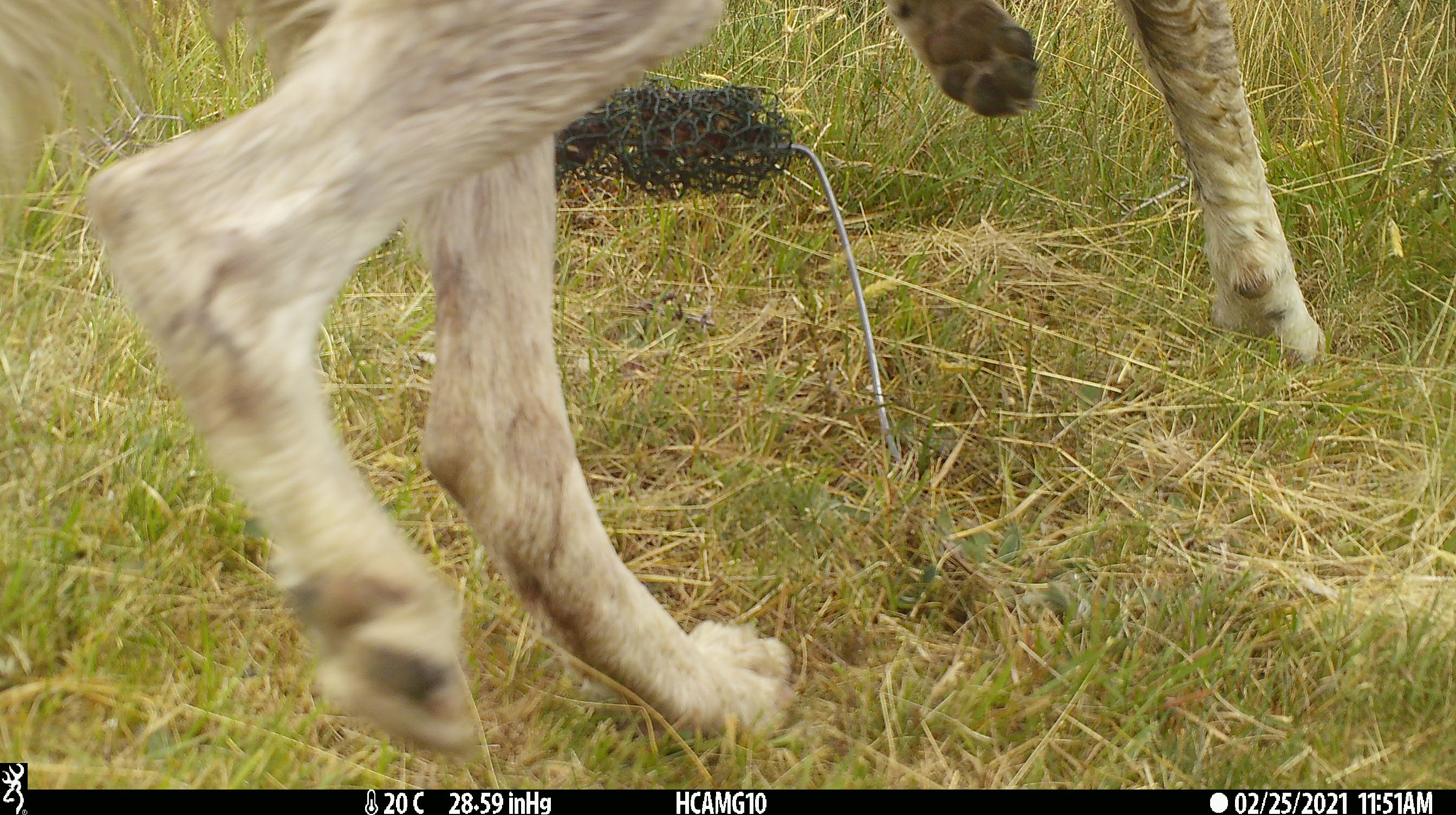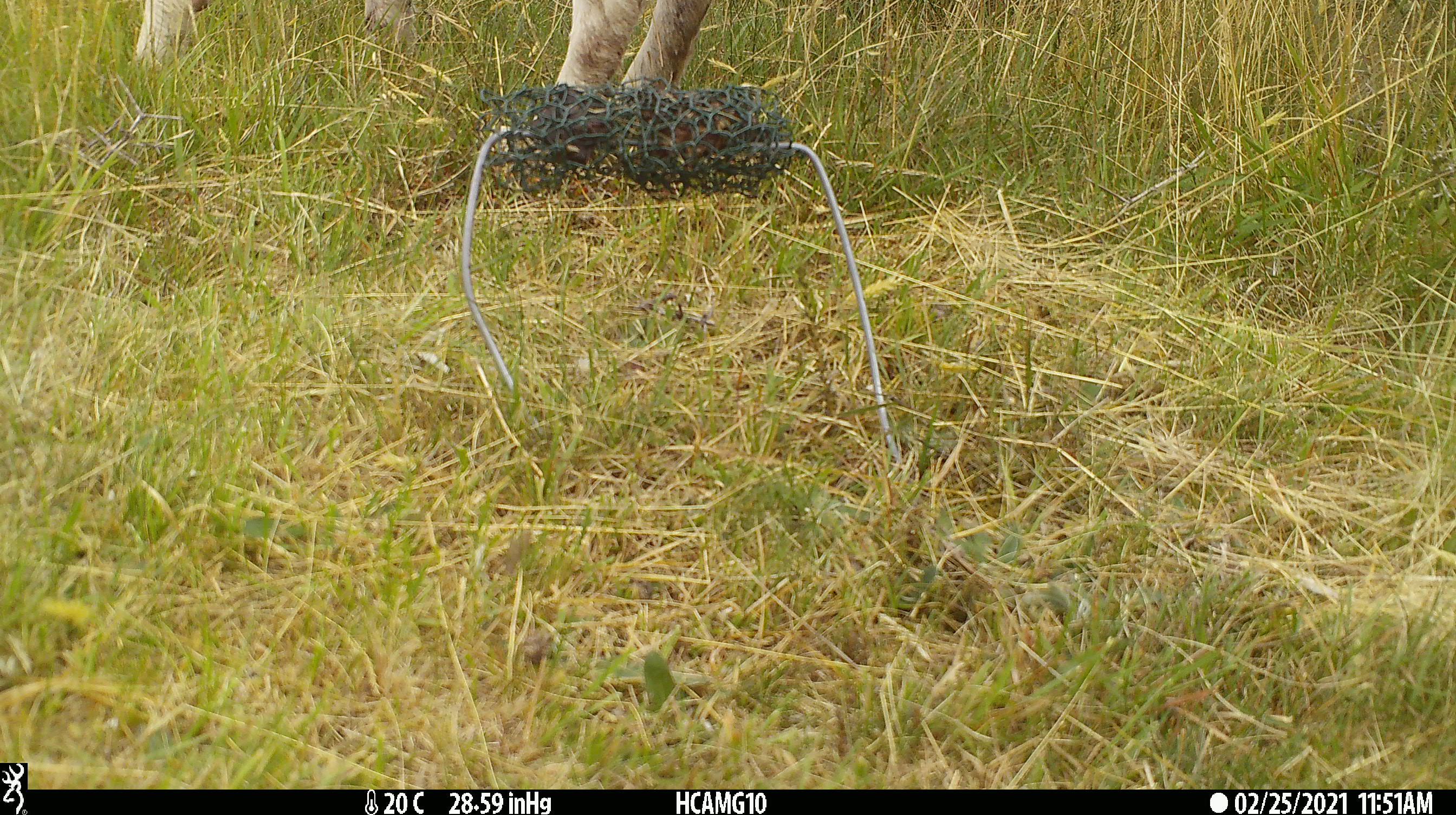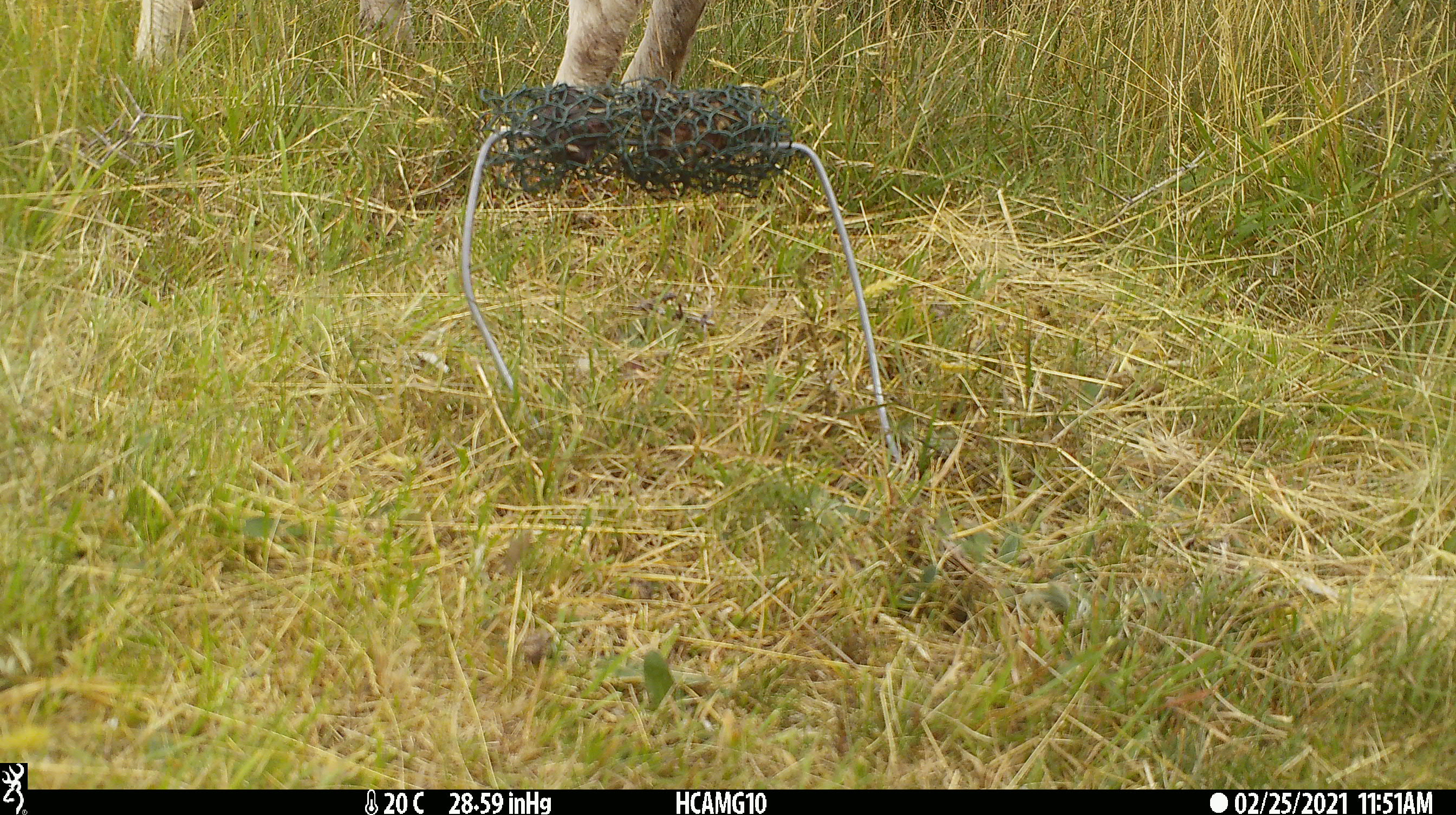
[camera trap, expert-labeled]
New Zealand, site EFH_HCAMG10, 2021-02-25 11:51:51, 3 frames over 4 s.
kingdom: Animalia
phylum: Chordata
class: Mammalia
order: Carnivora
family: Canidae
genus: Canis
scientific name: Canis familiaris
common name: domestic dog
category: dog